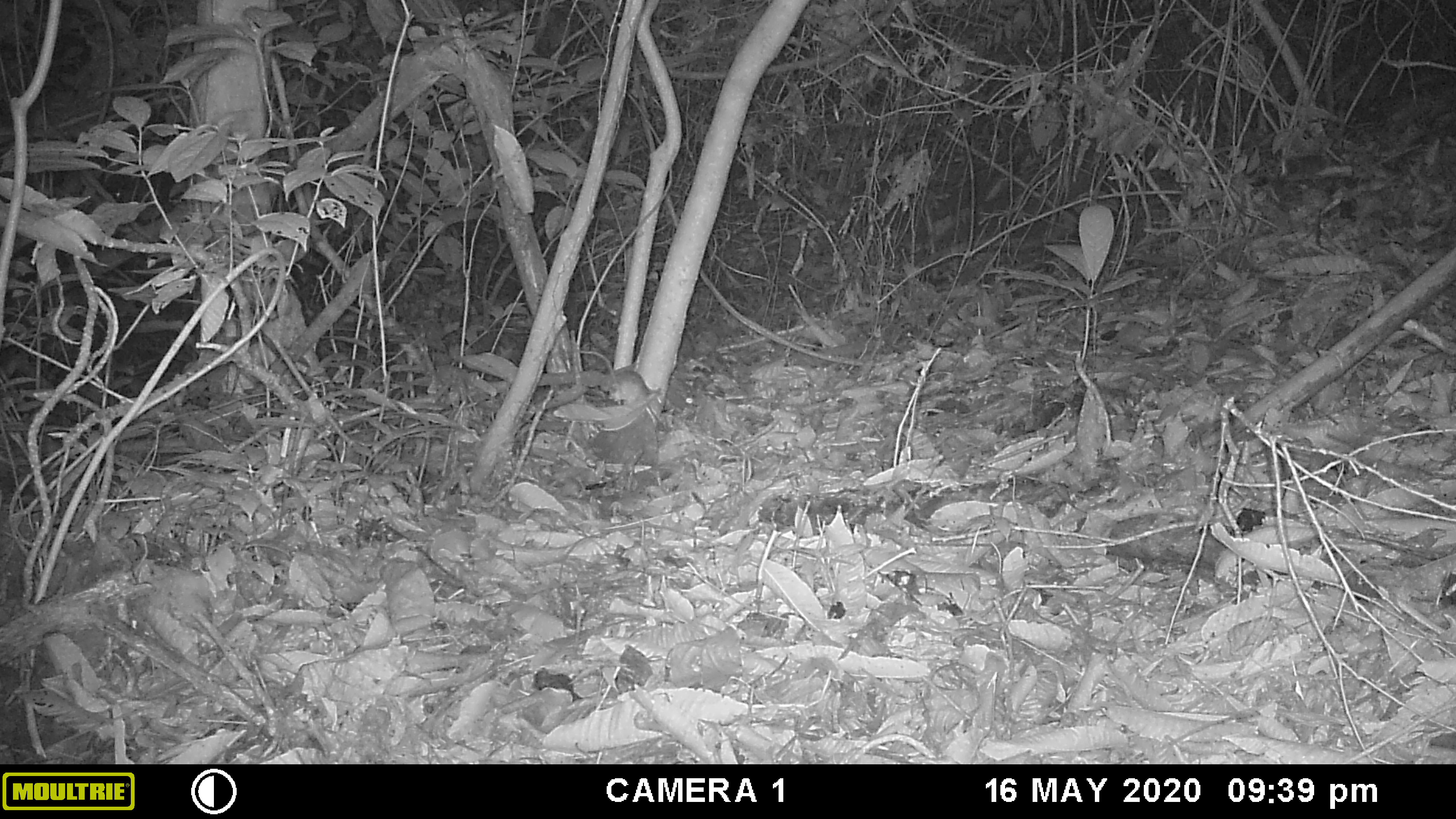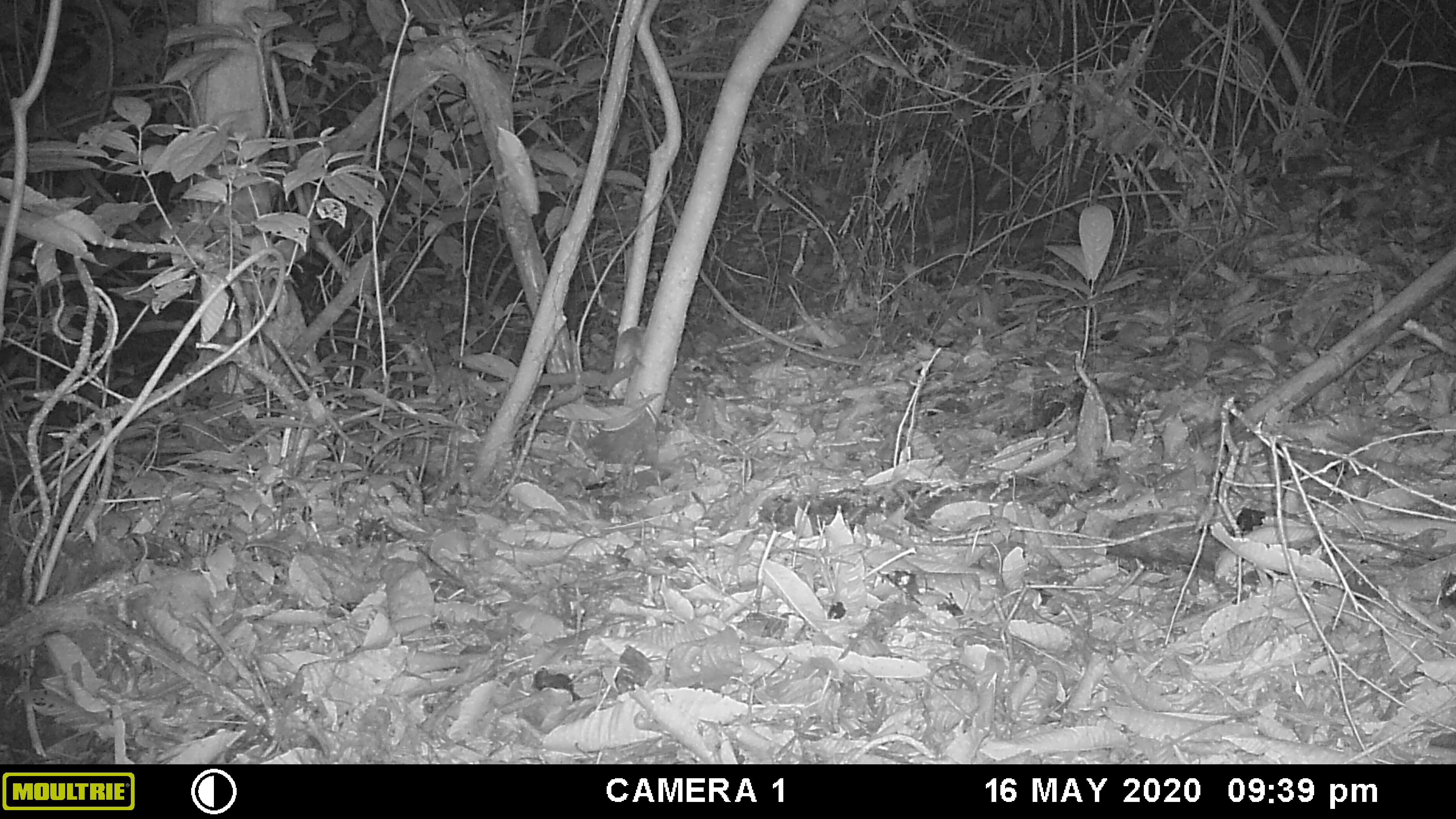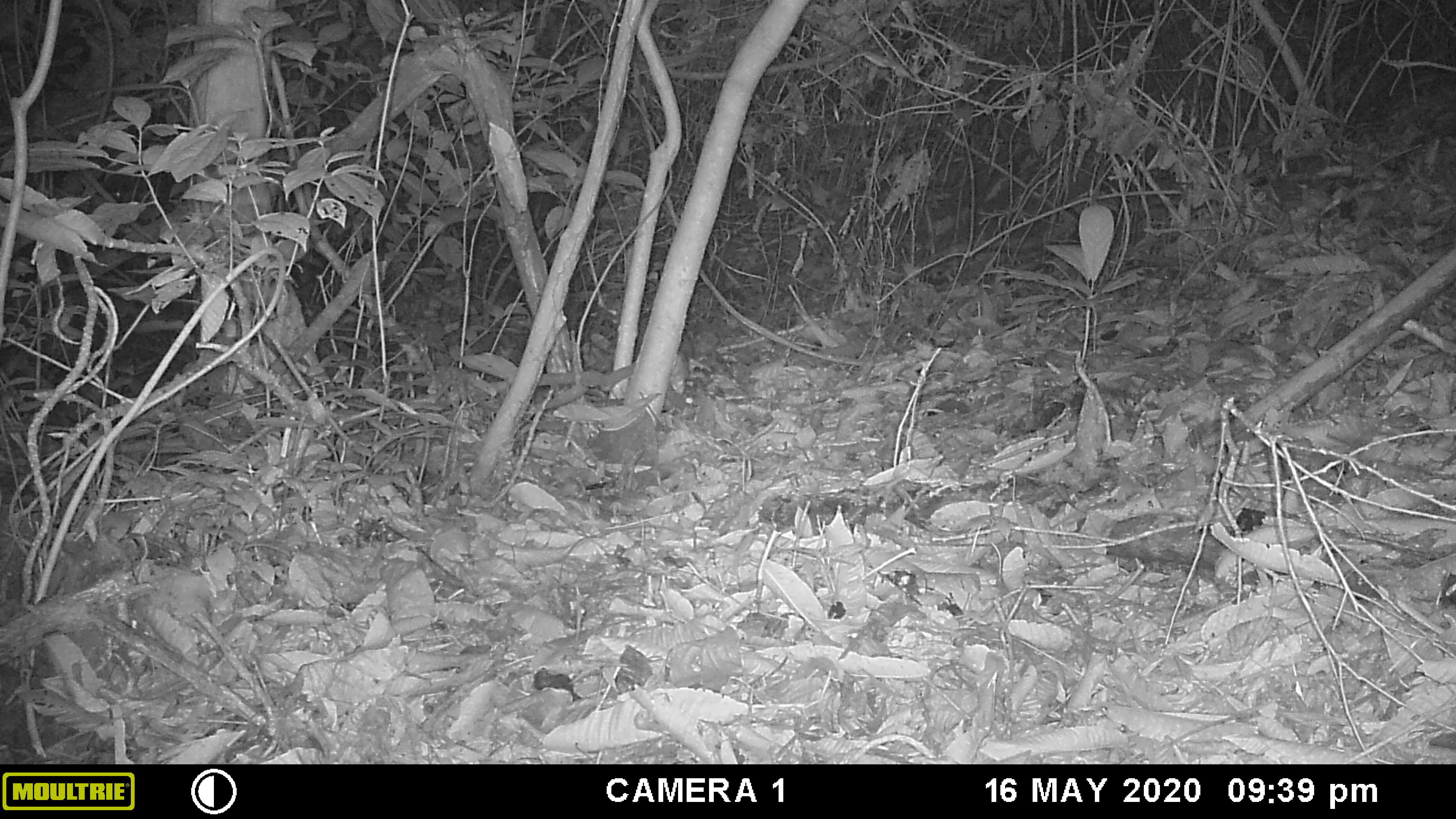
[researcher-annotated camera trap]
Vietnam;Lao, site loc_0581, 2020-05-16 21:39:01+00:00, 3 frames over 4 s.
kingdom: Animalia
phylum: Chordata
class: Mammalia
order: Rodentia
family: Muridae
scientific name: Muridae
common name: old-world mice and rats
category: unidentified murid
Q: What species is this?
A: Unidentified murid (old-world mice and rats) (Muridae).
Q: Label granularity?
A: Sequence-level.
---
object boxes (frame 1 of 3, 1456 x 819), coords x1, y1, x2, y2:
unidentified murid: 568, 349, 649, 405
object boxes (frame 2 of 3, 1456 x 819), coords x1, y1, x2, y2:
unidentified murid: 615, 325, 646, 372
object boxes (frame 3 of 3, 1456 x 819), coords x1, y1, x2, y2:
unidentified murid: 669, 350, 689, 395